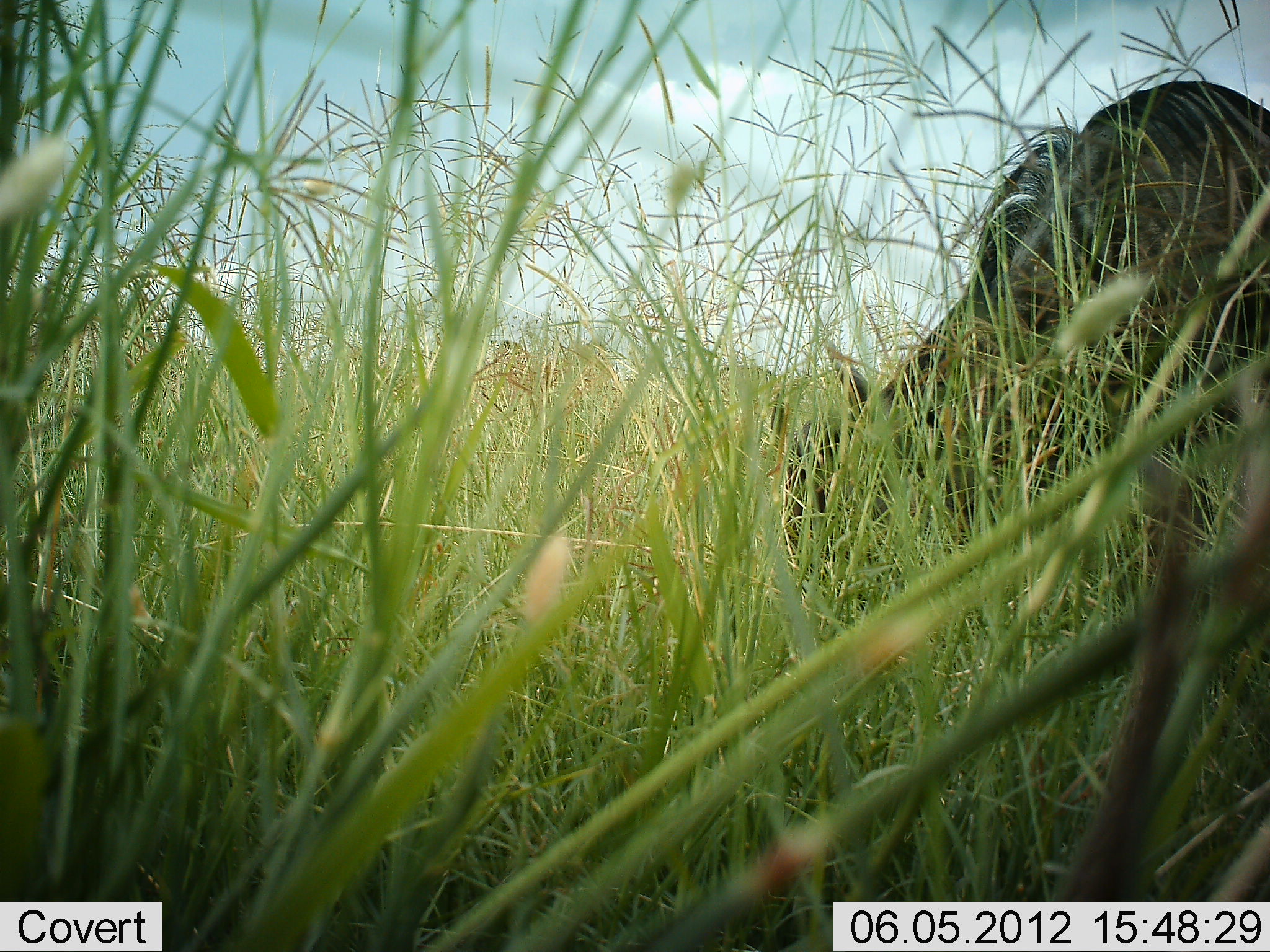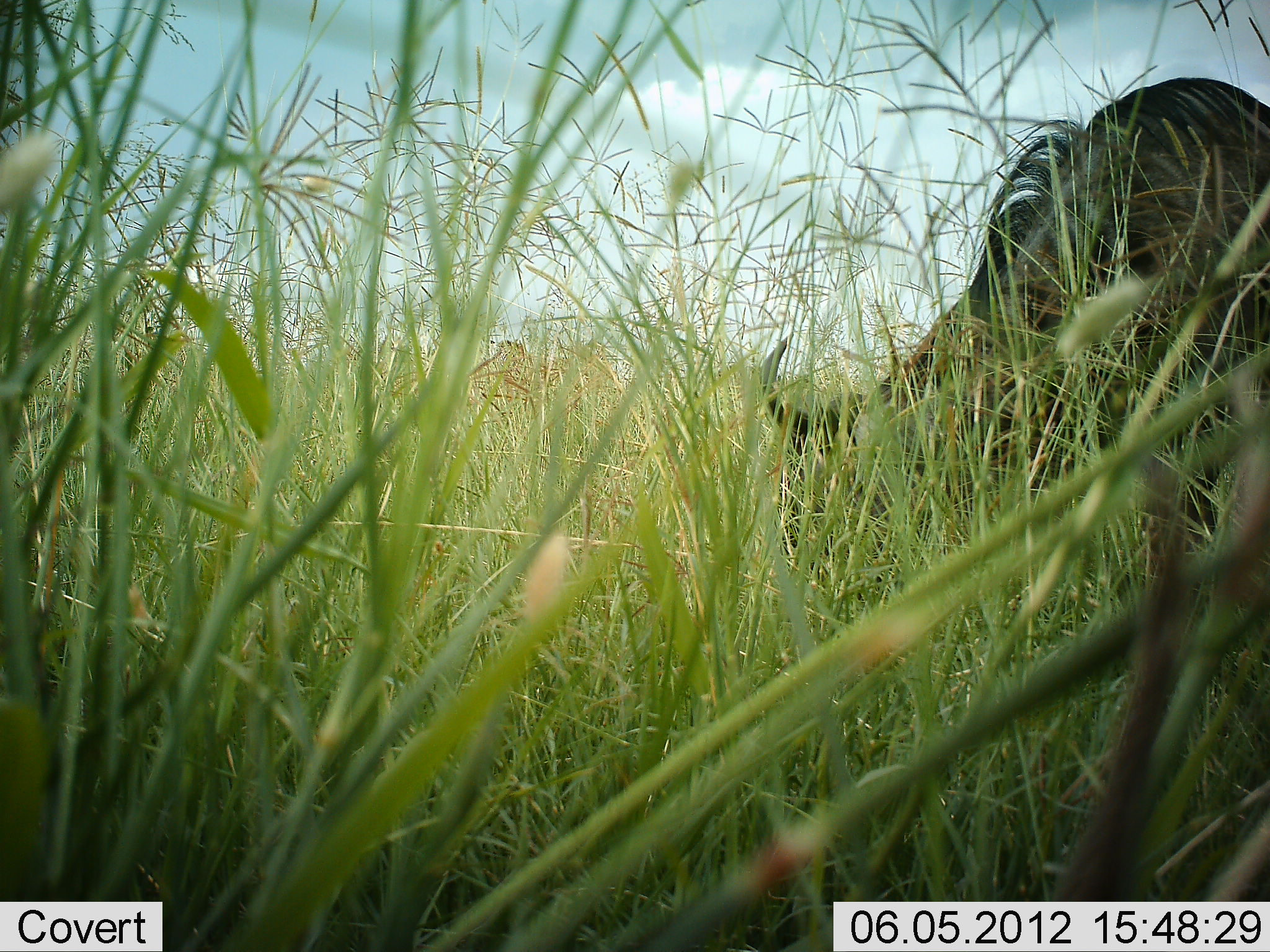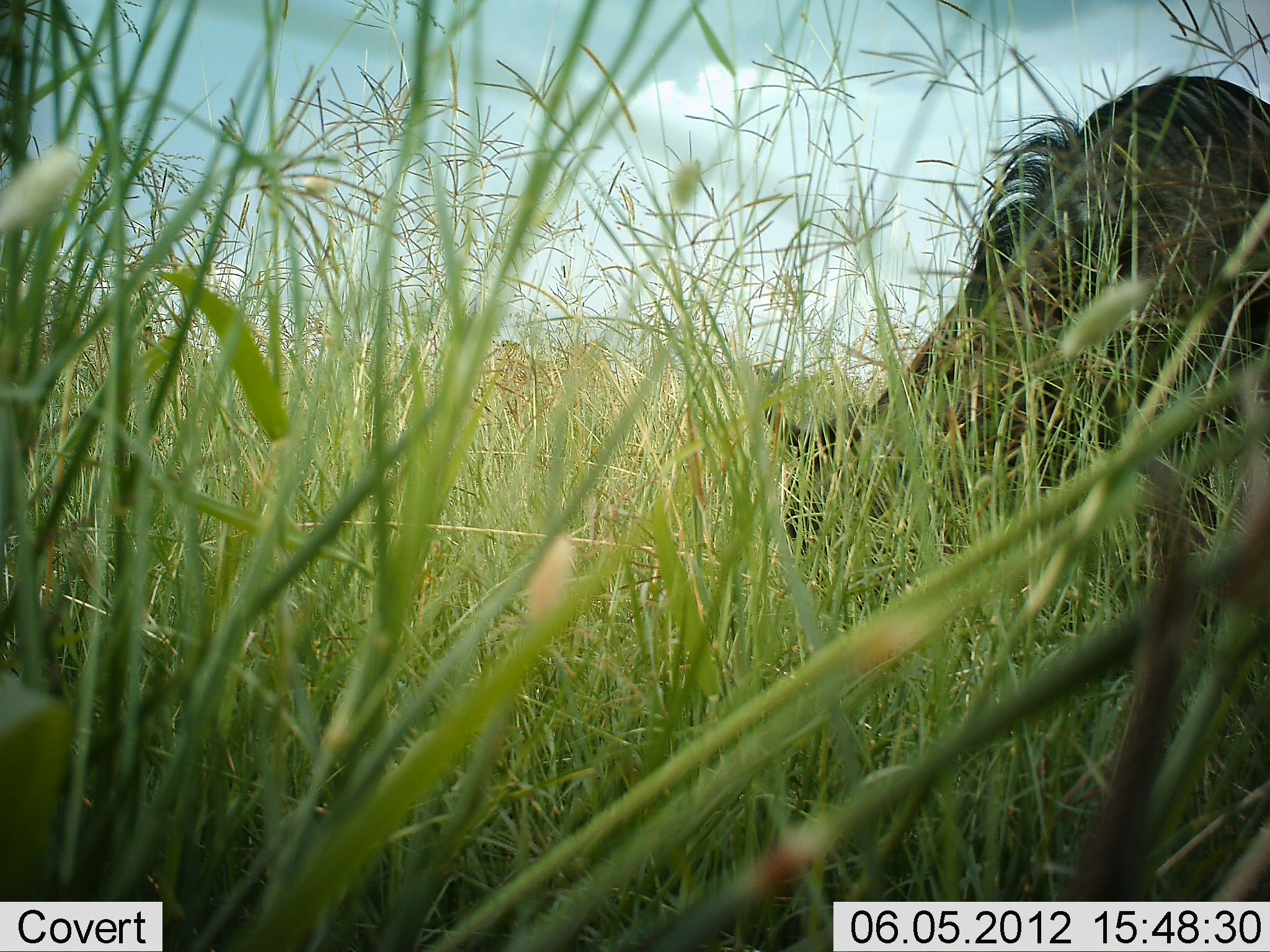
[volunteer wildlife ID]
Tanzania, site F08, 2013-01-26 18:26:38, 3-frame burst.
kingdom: Animalia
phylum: Chordata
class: Mammalia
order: Artiodactyla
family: Bovidae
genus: Connochaetes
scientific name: Connochaetes taurinus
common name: blue wildebeest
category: wildebeest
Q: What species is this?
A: Wildebeest (blue wildebeest) (Connochaetes taurinus).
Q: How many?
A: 1.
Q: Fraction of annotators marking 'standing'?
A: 12%.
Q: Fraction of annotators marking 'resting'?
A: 6%.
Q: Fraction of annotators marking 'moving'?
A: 0%.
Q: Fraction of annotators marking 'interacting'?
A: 0%.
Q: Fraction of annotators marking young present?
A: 0%.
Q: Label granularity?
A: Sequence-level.